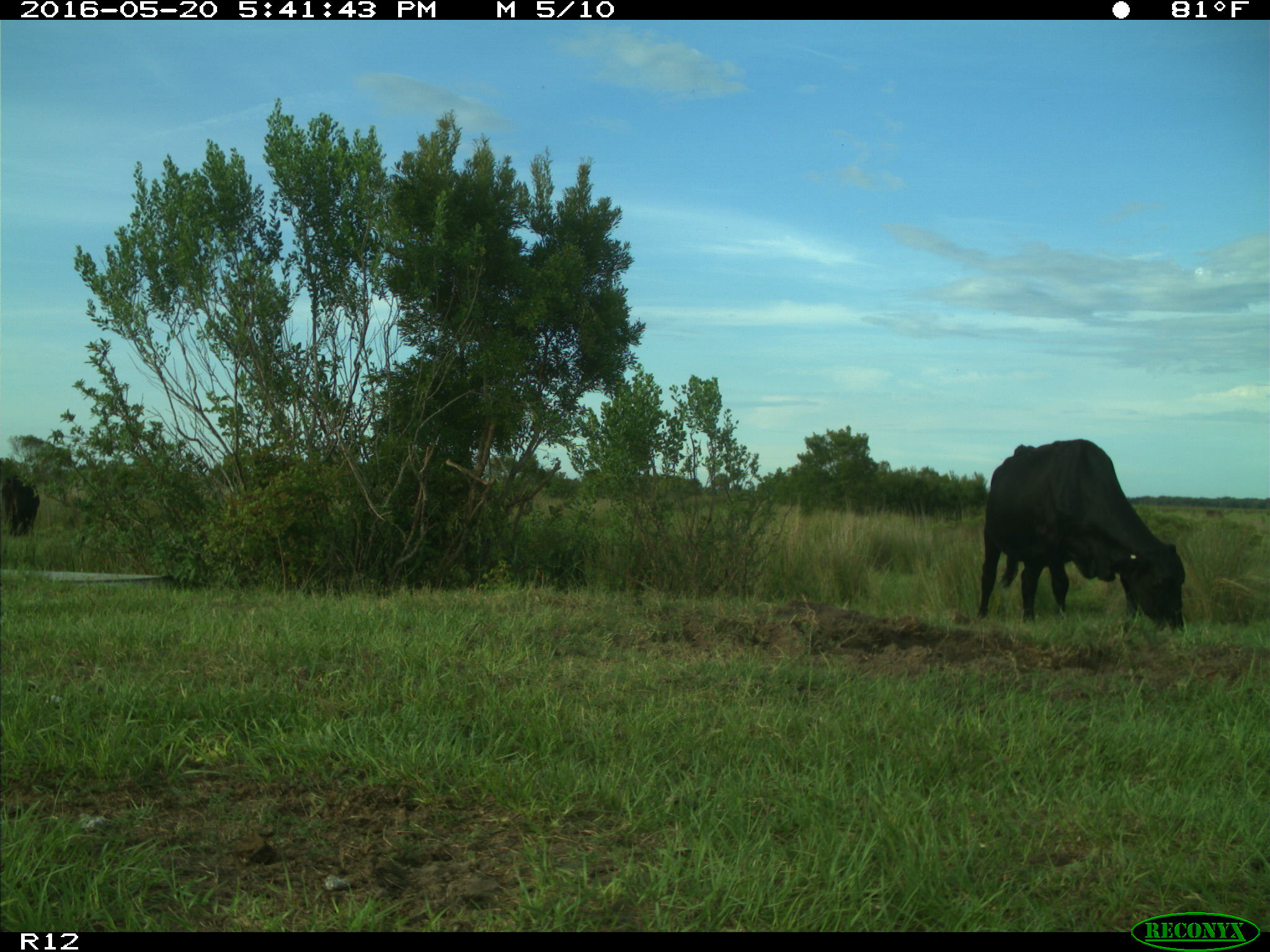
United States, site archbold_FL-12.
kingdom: Animalia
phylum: Chordata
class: Mammalia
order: Artiodactyla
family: Bovidae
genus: Bos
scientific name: Bos taurus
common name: domestic cow